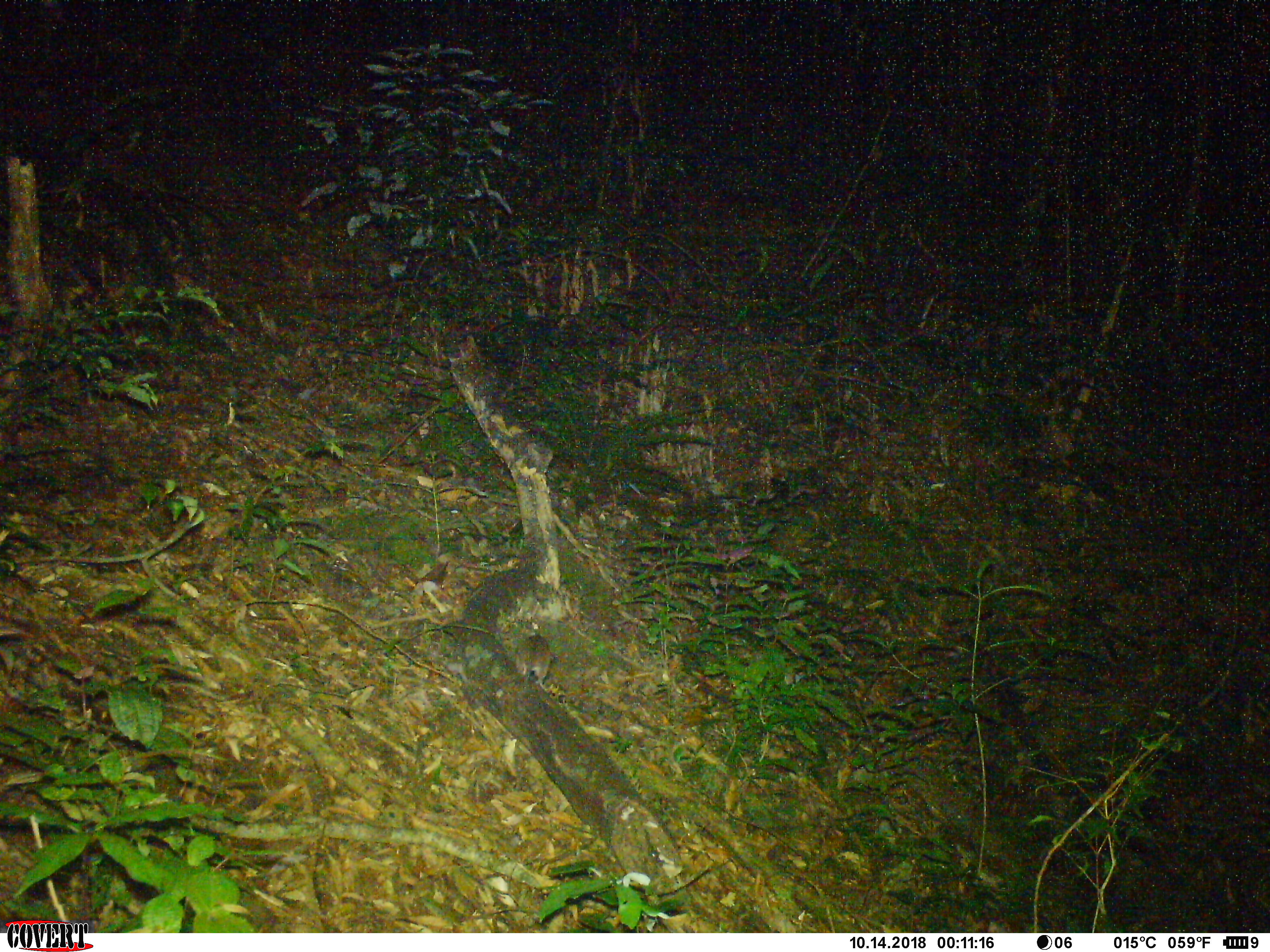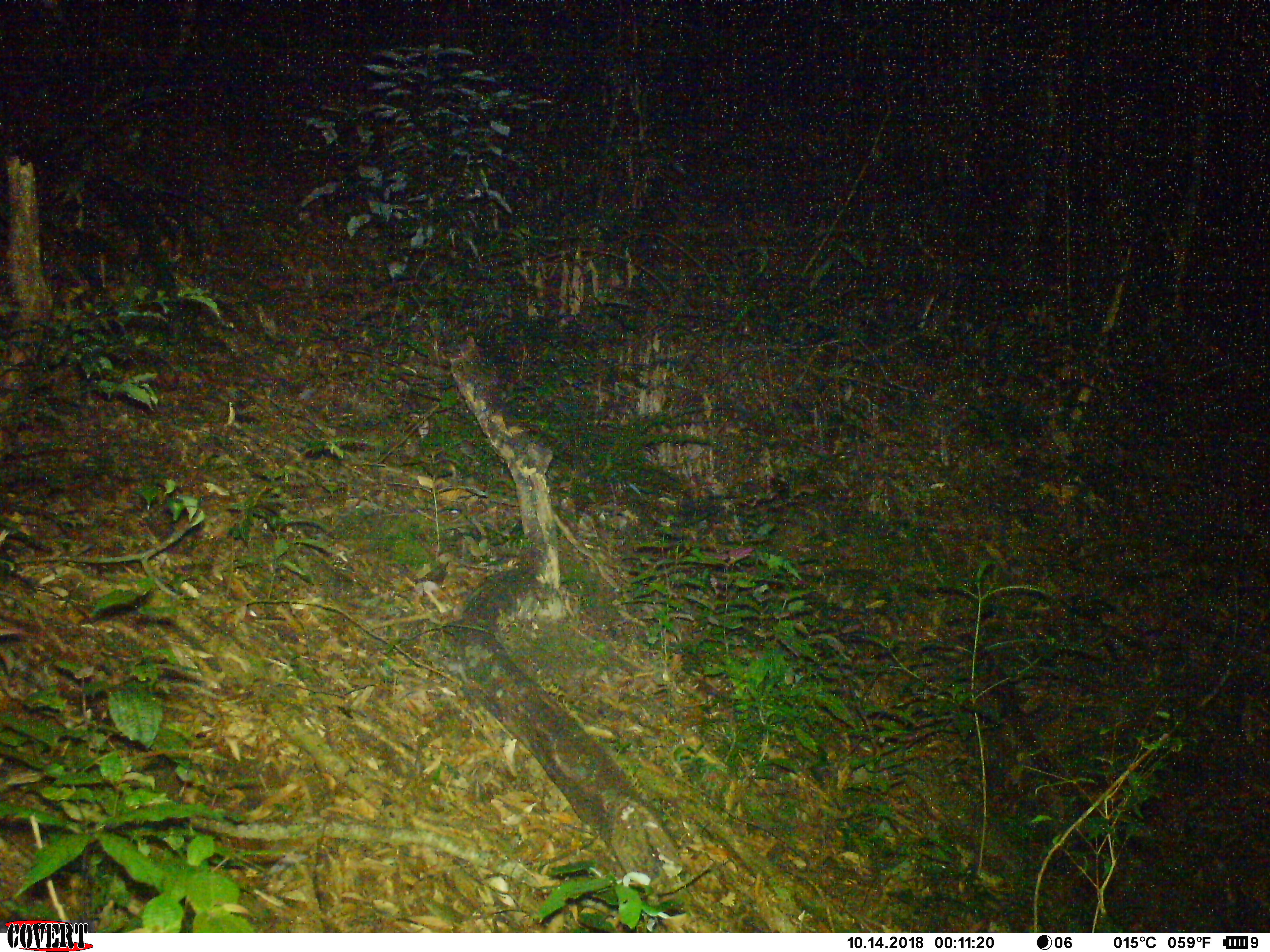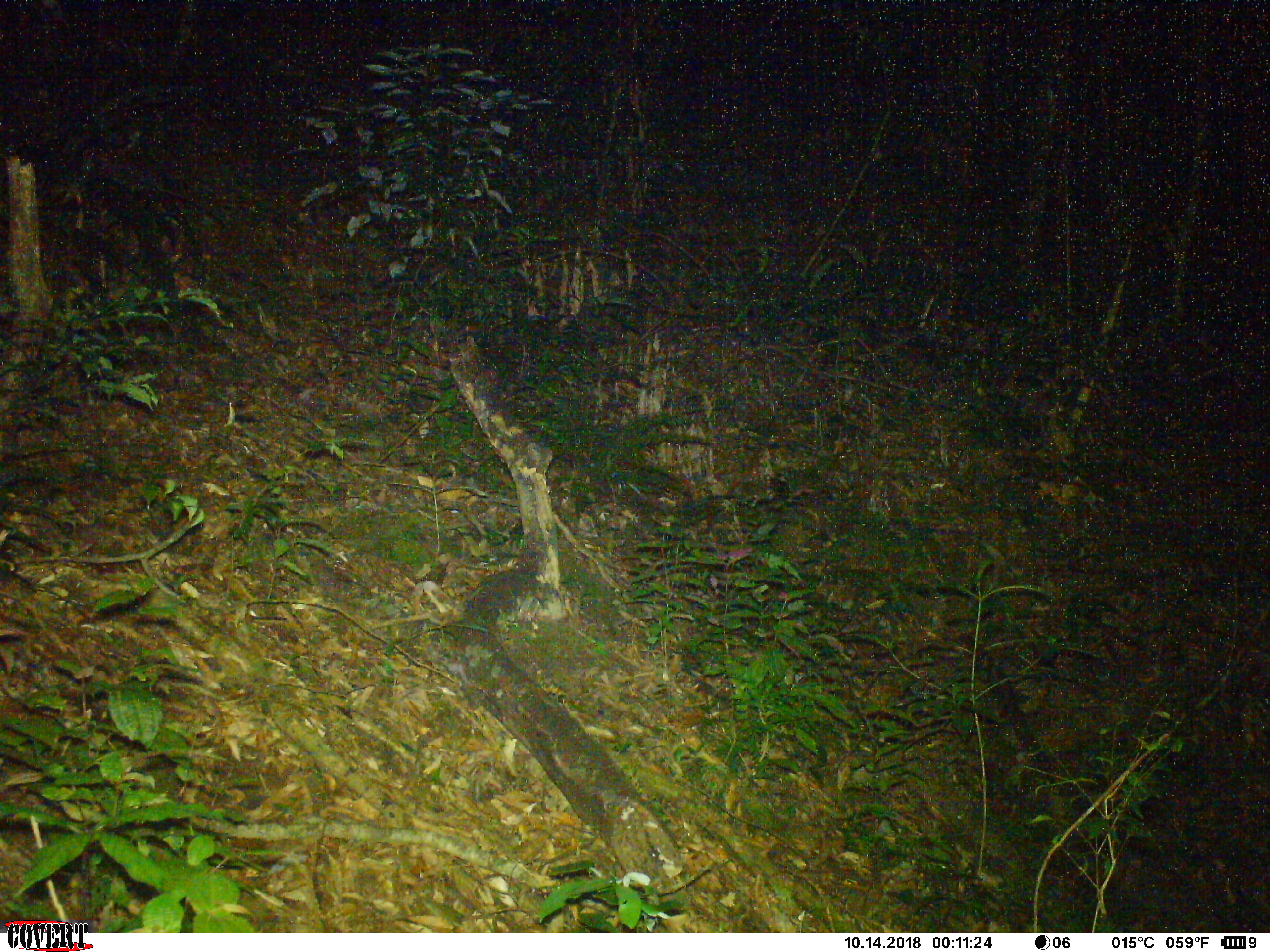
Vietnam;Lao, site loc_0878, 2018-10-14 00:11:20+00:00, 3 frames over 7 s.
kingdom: Animalia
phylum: Chordata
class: Mammalia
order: Rodentia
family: Muridae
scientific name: Muridae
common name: old-world mice and rats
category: unidentified murid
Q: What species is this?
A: Unidentified murid (old-world mice and rats) (Muridae).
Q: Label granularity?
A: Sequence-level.